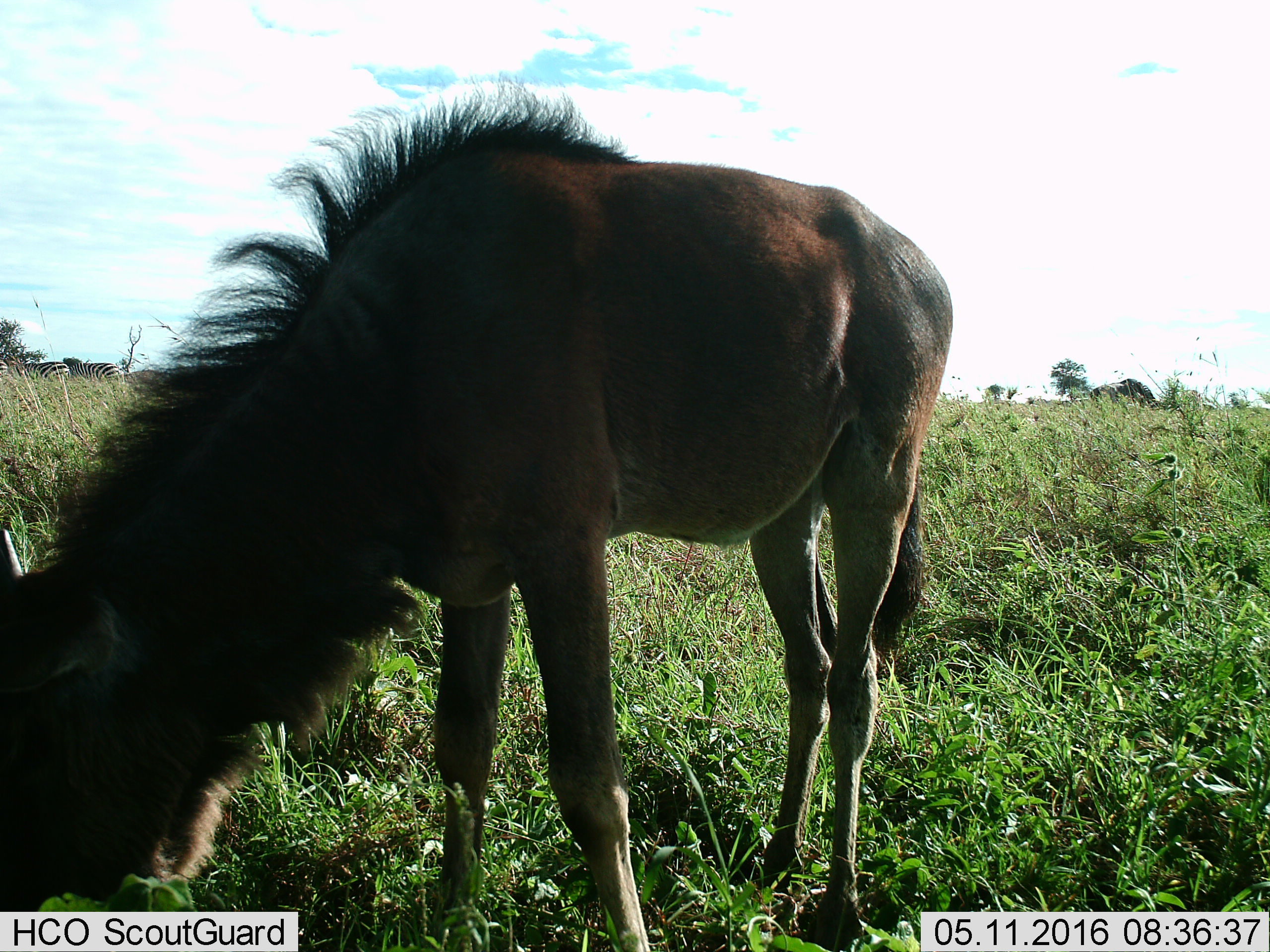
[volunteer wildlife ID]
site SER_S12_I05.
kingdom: Animalia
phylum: Chordata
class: Mammalia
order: Artiodactyla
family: Bovidae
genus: Connochaetes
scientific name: Connochaetes taurinus taurinus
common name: blue wildebeest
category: wildebeestblue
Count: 1.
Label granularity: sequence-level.